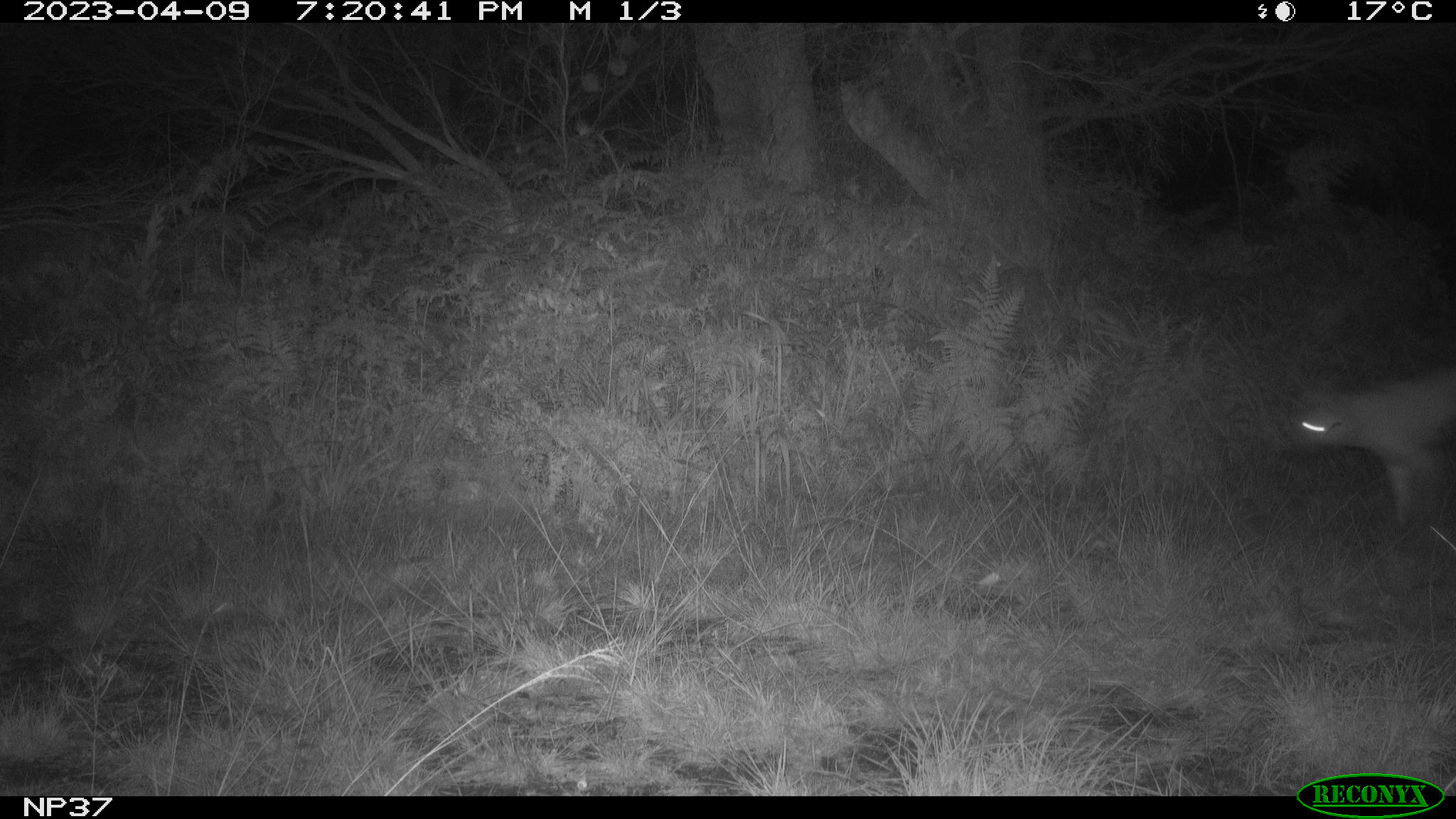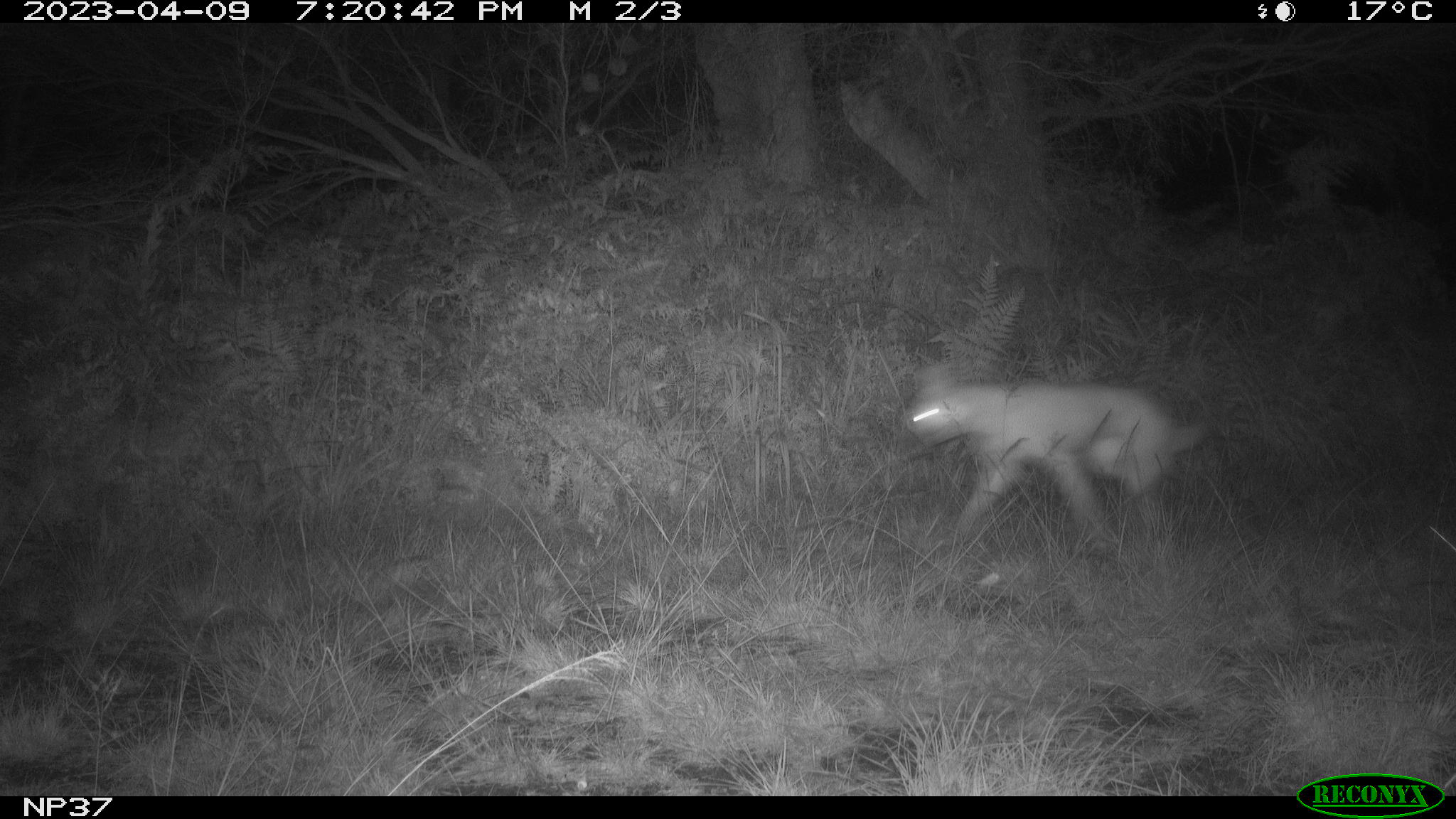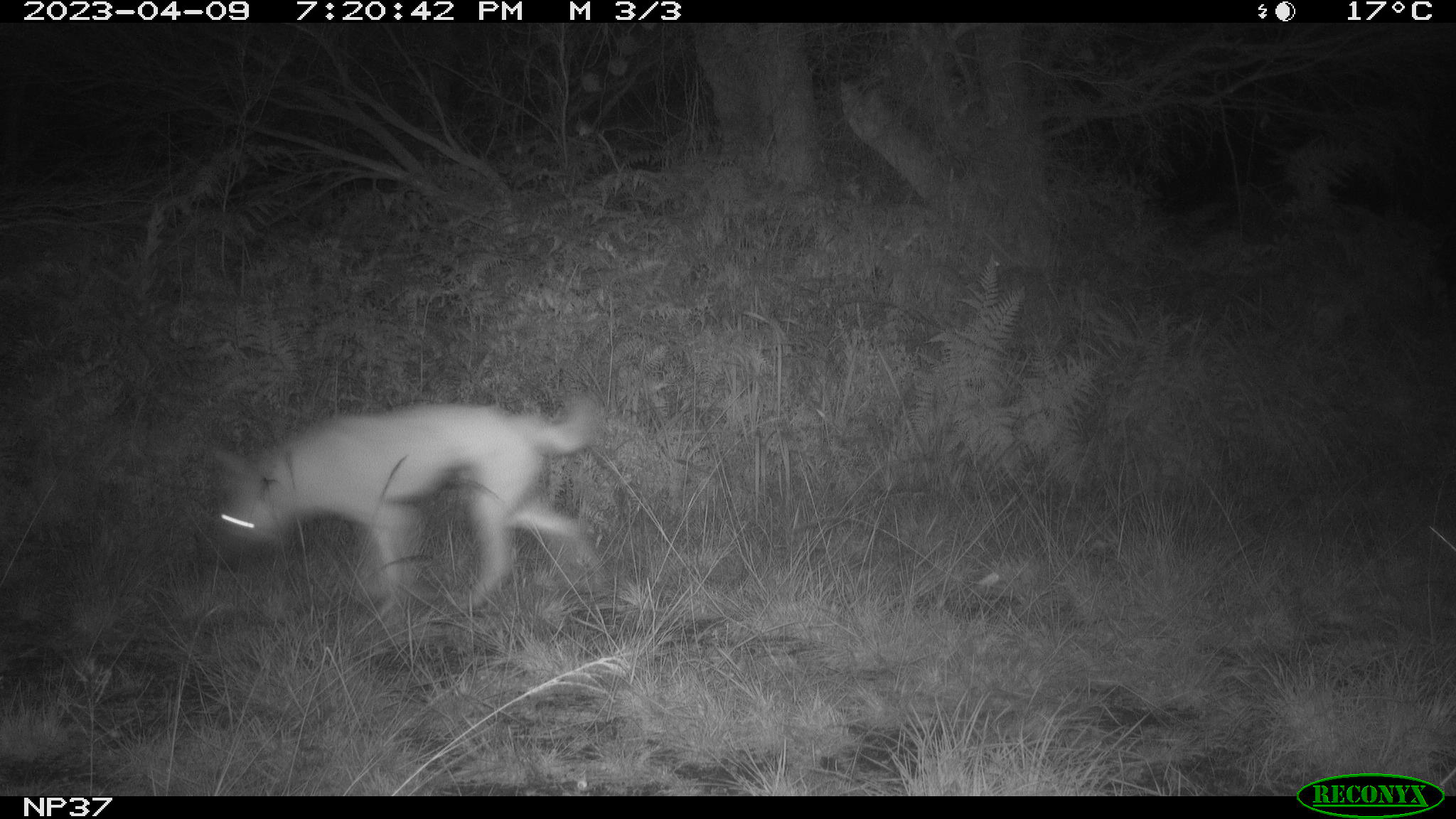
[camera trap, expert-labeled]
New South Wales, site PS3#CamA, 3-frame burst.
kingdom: Animalia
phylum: Chordata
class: Mammalia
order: Carnivora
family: Canidae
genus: Canis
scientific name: Canis familiaris dingo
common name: dingo